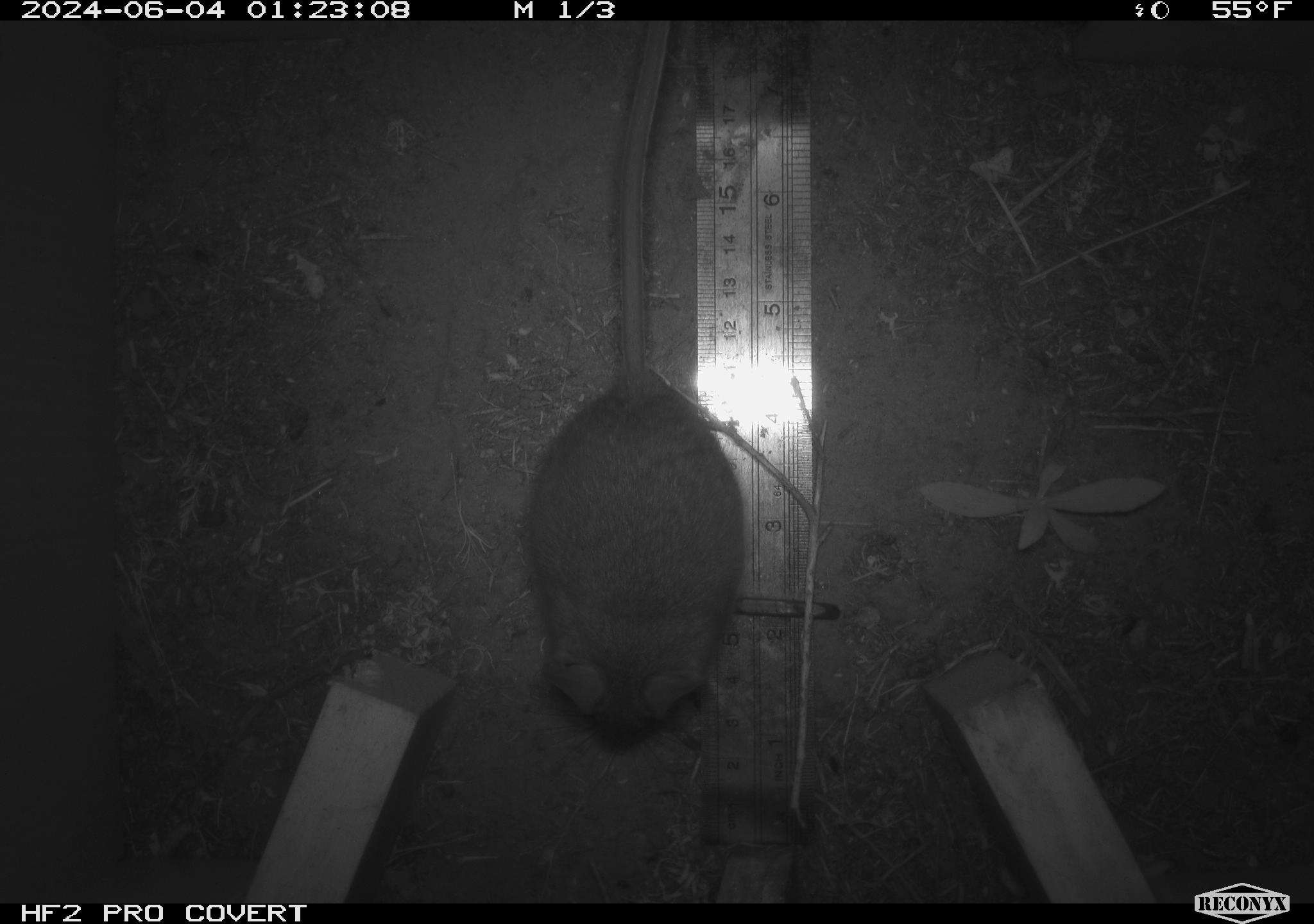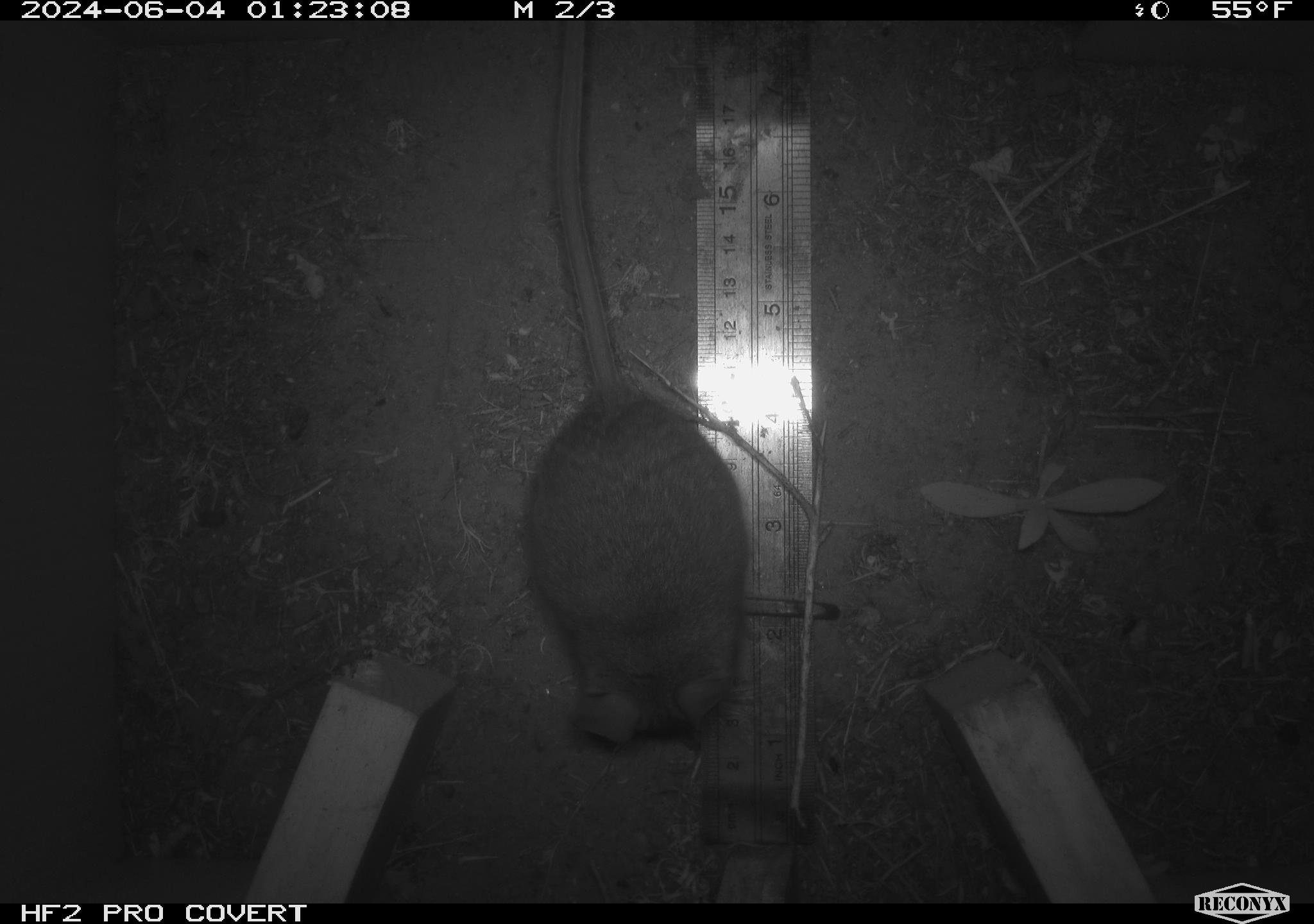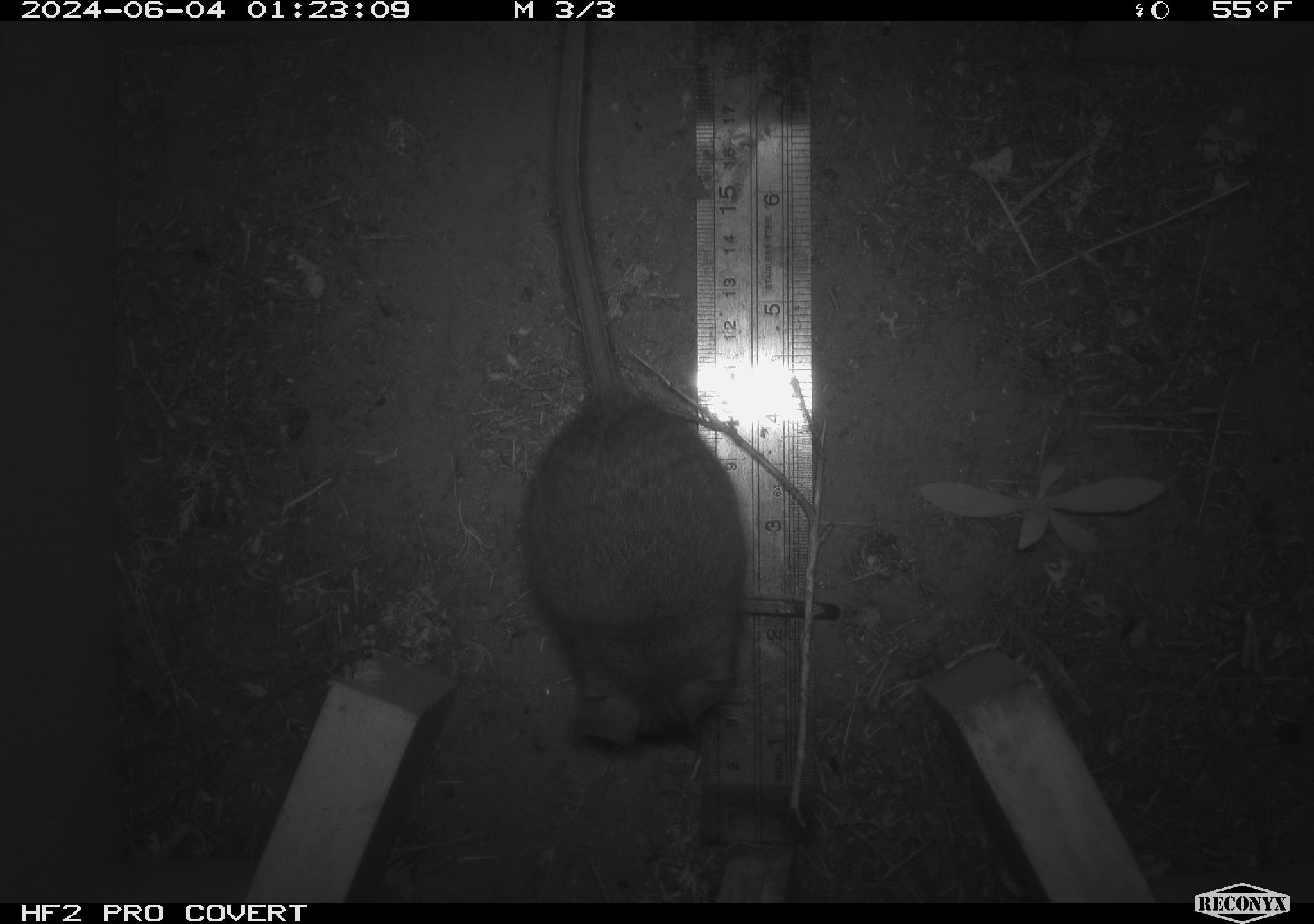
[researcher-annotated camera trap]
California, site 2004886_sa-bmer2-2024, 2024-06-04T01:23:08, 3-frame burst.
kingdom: Animalia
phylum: Chordata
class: Mammalia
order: Rodentia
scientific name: Rodentia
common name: woodrat or rat or mouse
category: woodrat or rat or mouse species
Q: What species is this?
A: Woodrat or rat or mouse species (woodrat or rat or mouse) (Rodentia).